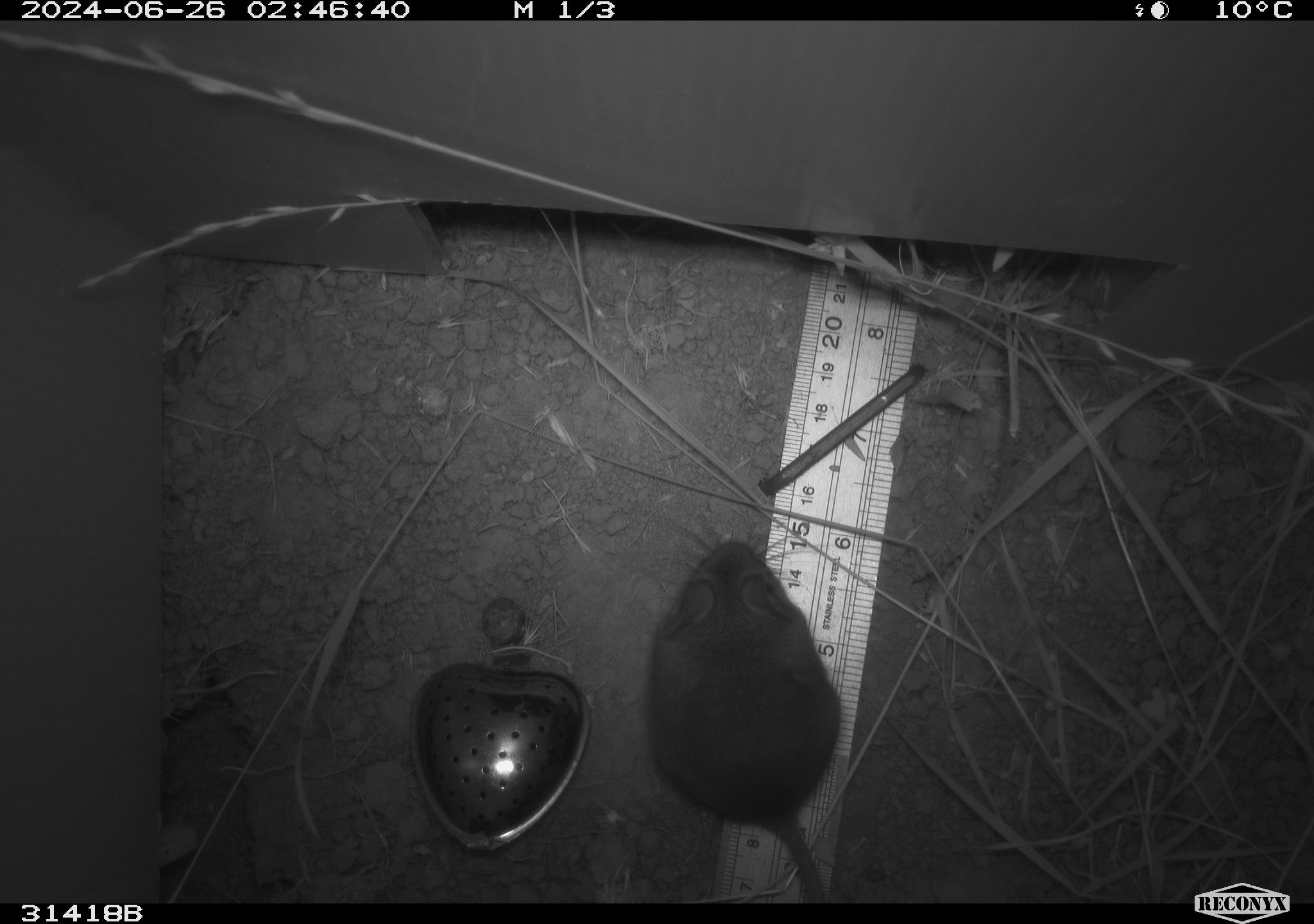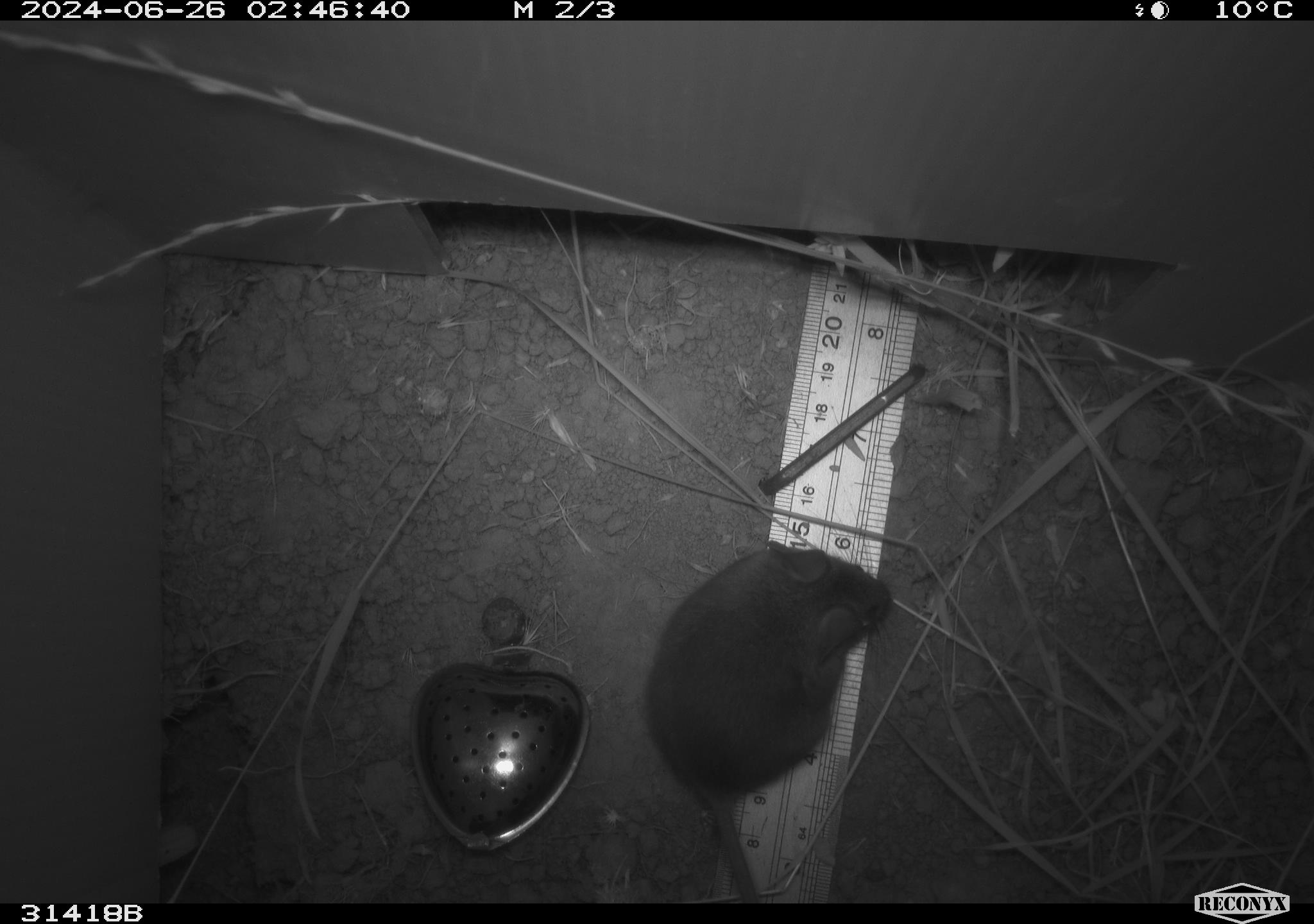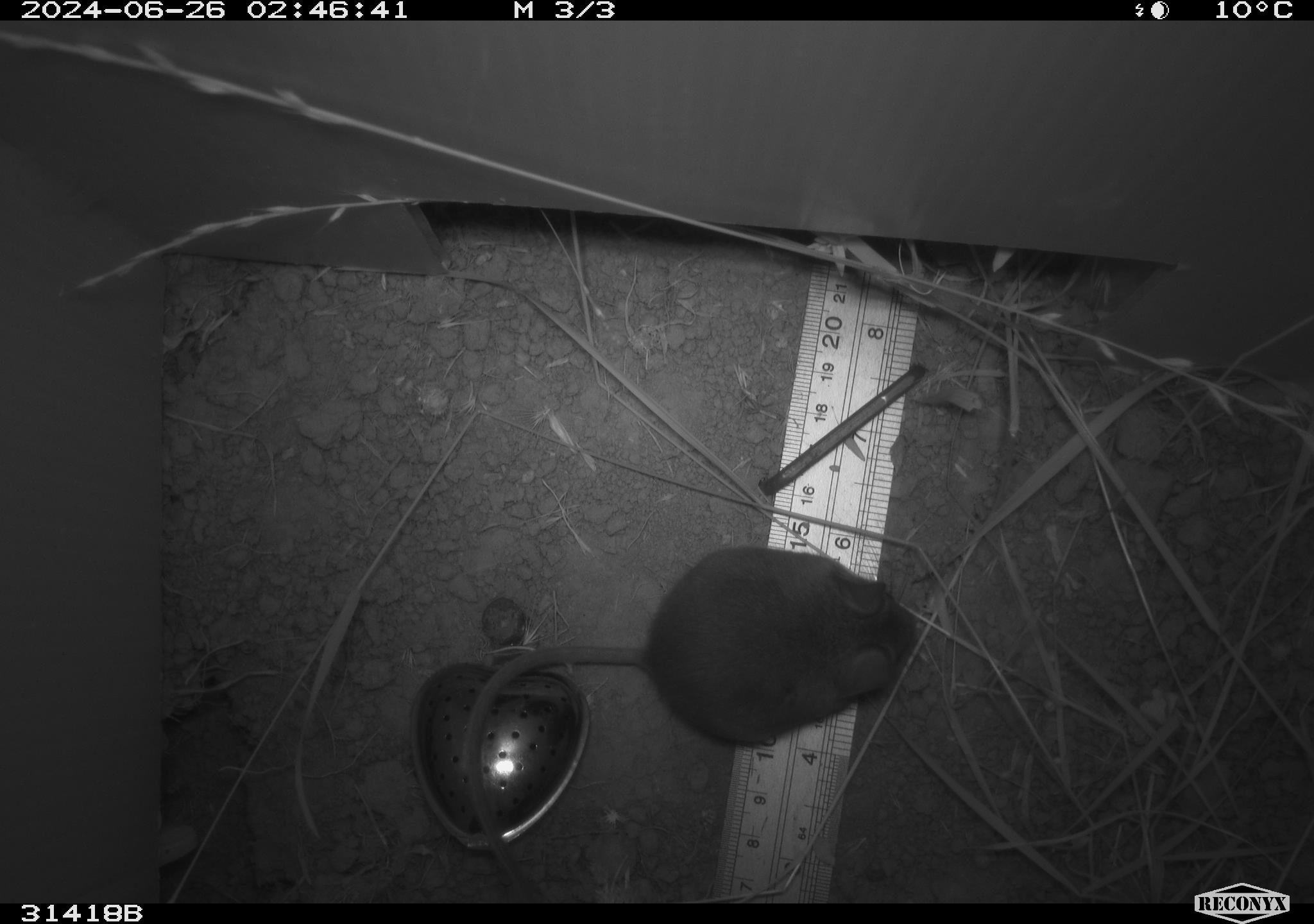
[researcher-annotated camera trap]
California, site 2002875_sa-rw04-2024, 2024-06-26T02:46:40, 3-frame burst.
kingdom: Animalia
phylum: Chordata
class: Mammalia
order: Rodentia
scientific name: Rodentia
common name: rodent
Rodent (Rodentia).